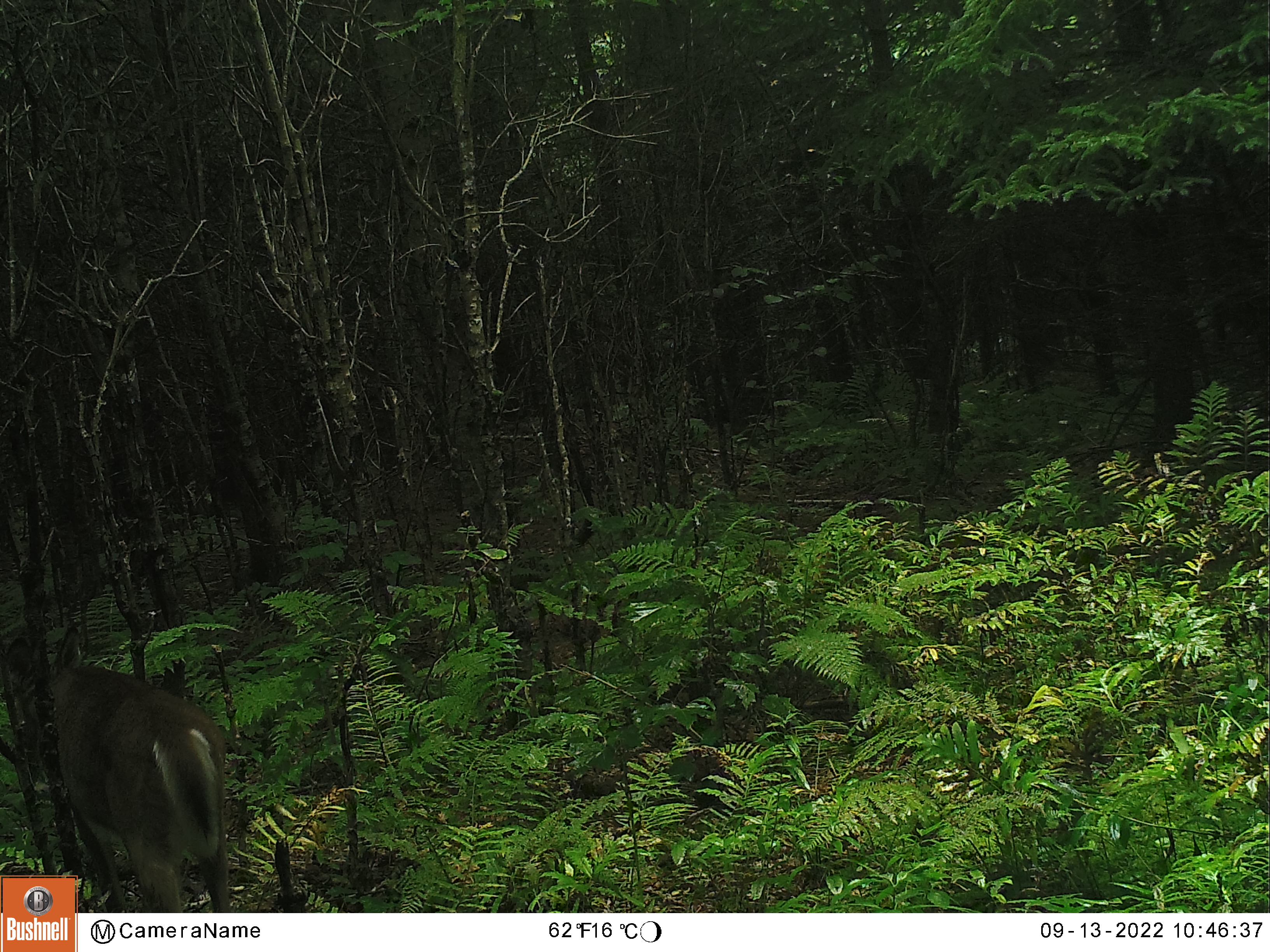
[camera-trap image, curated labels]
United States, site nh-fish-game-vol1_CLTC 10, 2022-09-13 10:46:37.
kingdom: Animalia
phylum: Chordata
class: Mammalia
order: Artiodactyla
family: Cervidae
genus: Odocoileus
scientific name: Odocoileus virginianus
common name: white-tailed deer